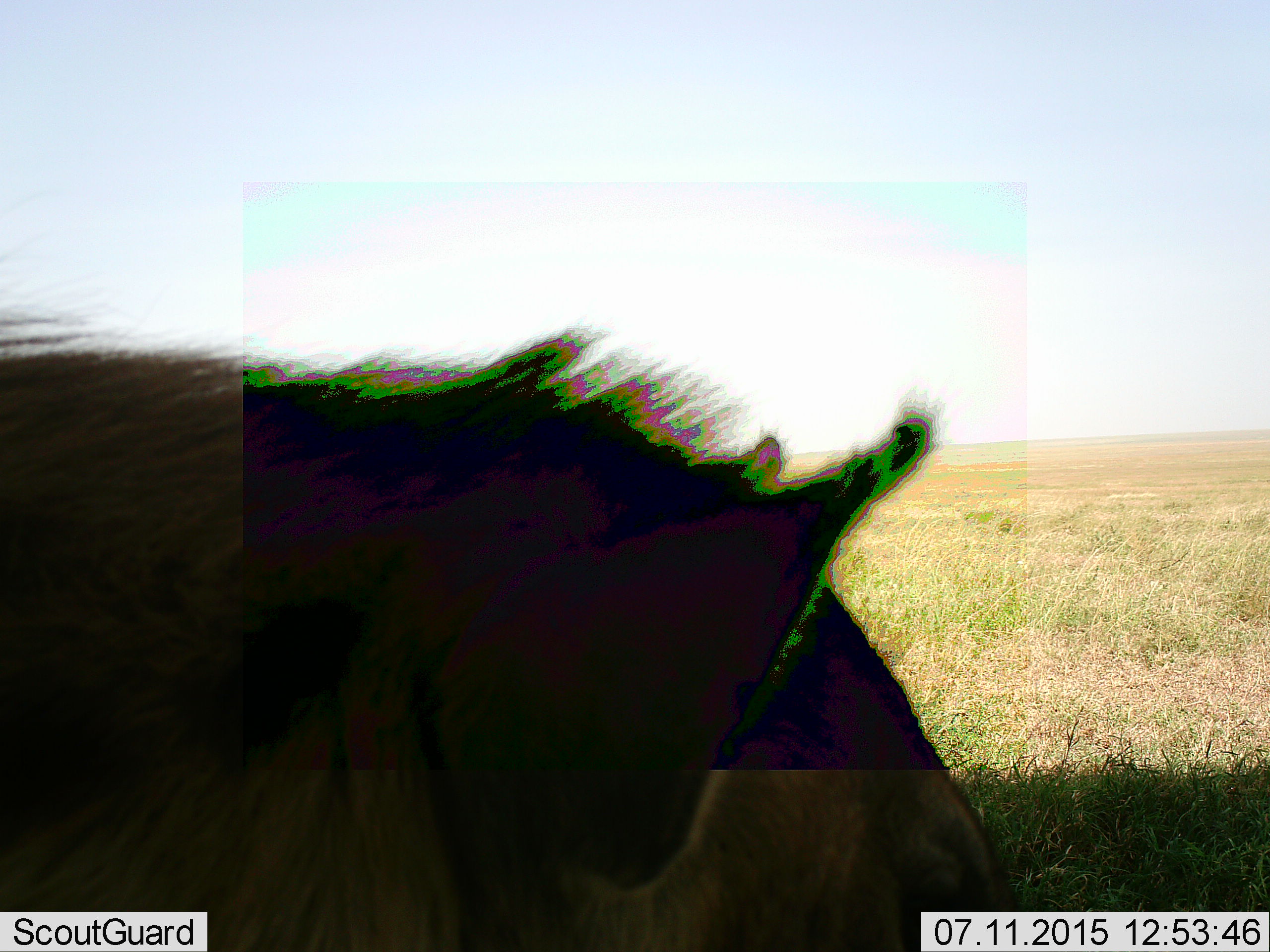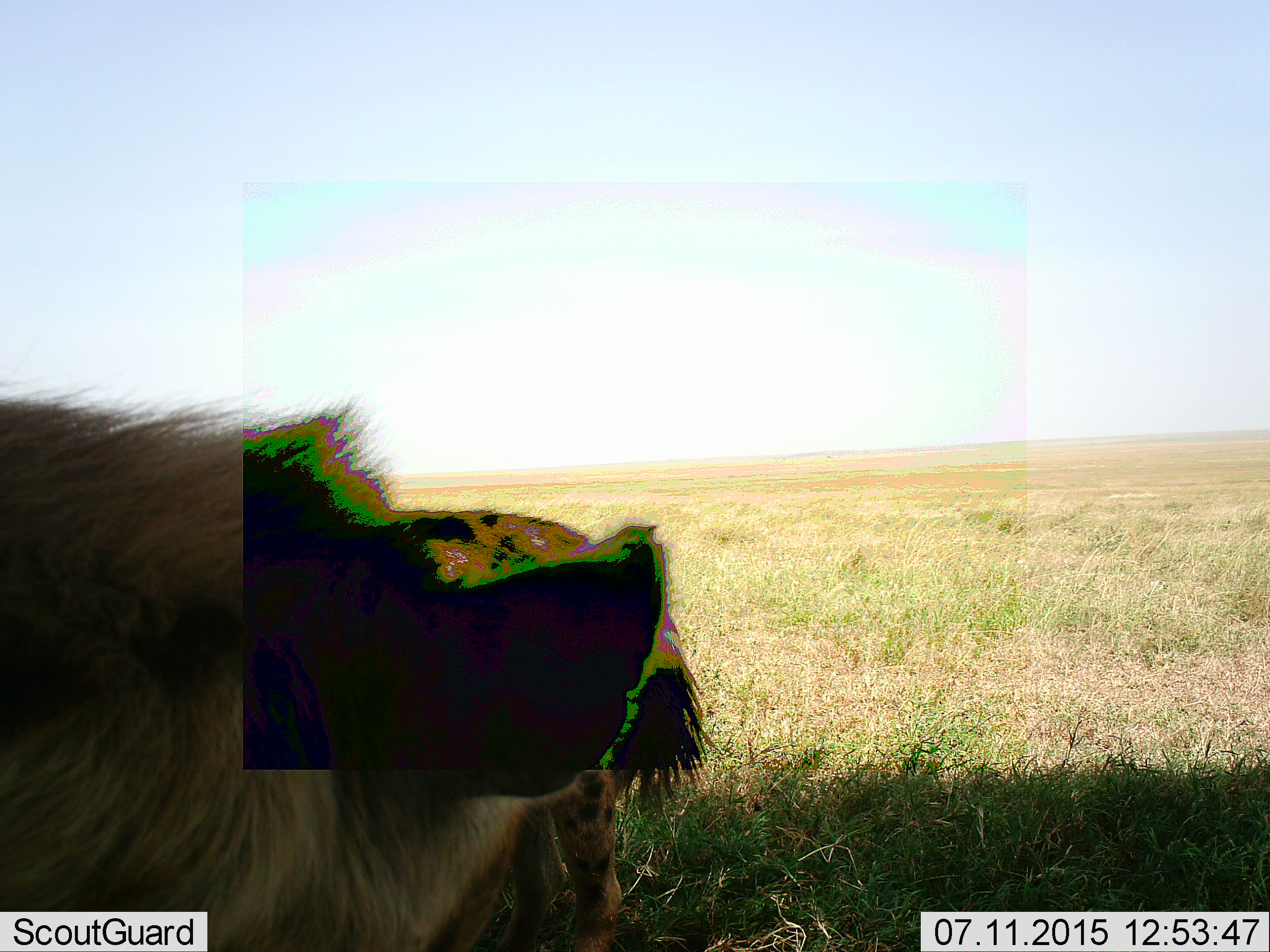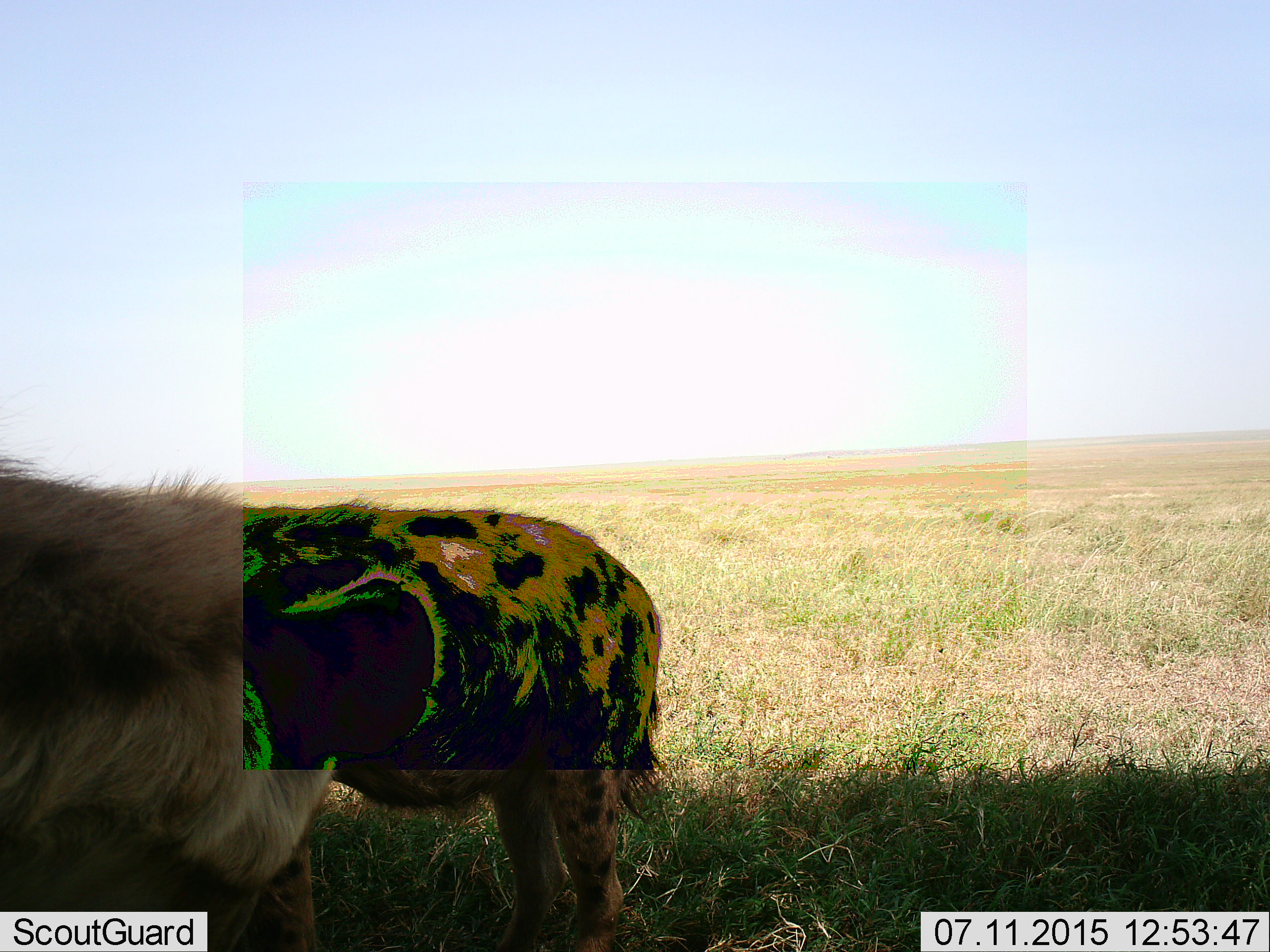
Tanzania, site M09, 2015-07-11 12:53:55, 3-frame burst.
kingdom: Animalia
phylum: Chordata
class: Mammalia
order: Carnivora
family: Hyaenidae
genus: Crocuta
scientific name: Crocuta crocuta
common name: spotted hyena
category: hyenaspotted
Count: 2.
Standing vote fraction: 75%.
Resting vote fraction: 0%.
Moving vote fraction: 25%.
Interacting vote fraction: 0%.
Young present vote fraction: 0%.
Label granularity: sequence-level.